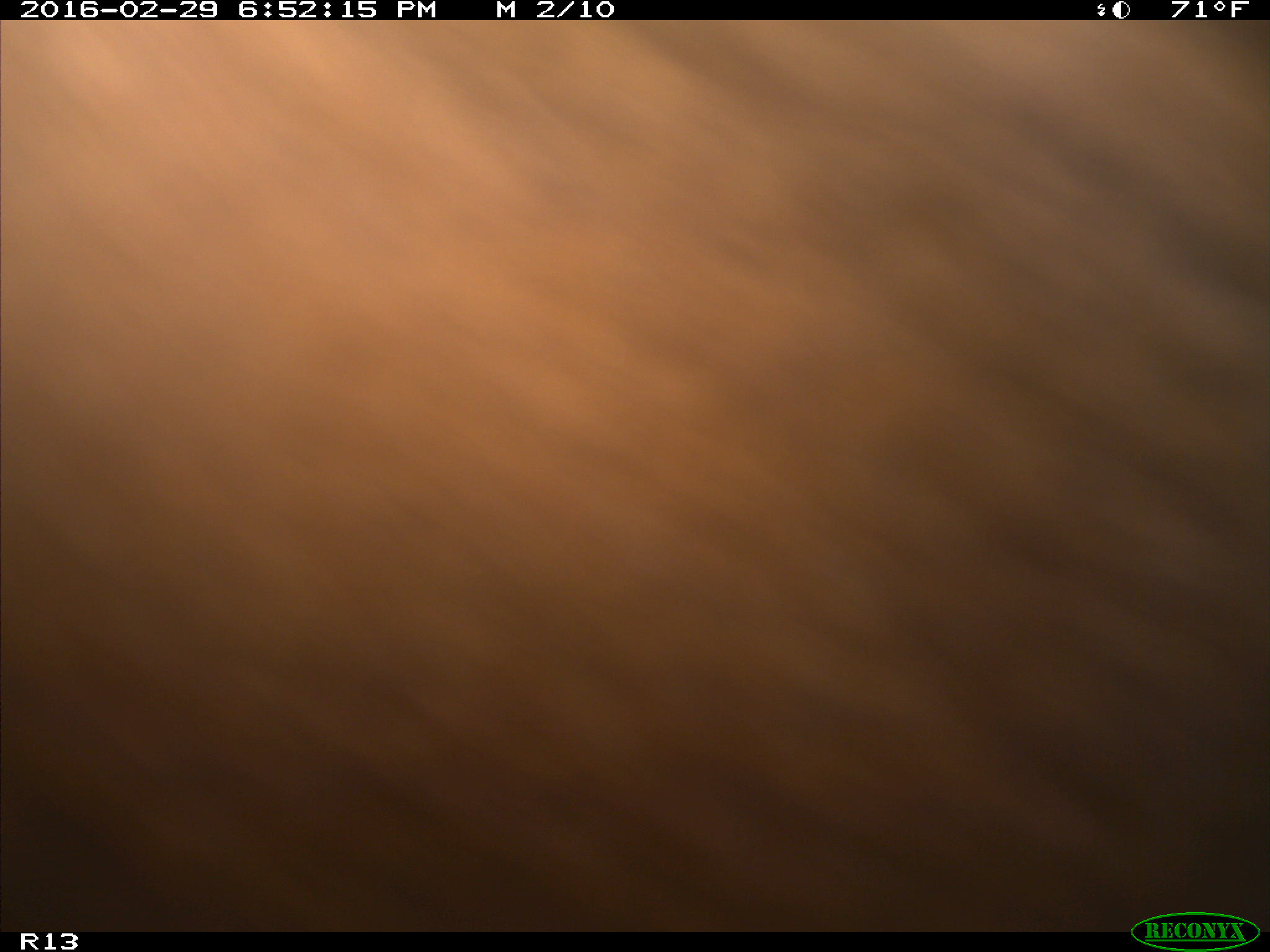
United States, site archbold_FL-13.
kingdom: Animalia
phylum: Chordata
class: Mammalia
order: Artiodactyla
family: Bovidae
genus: Bos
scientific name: Bos taurus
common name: domestic cow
Bos taurus (domestic cow).